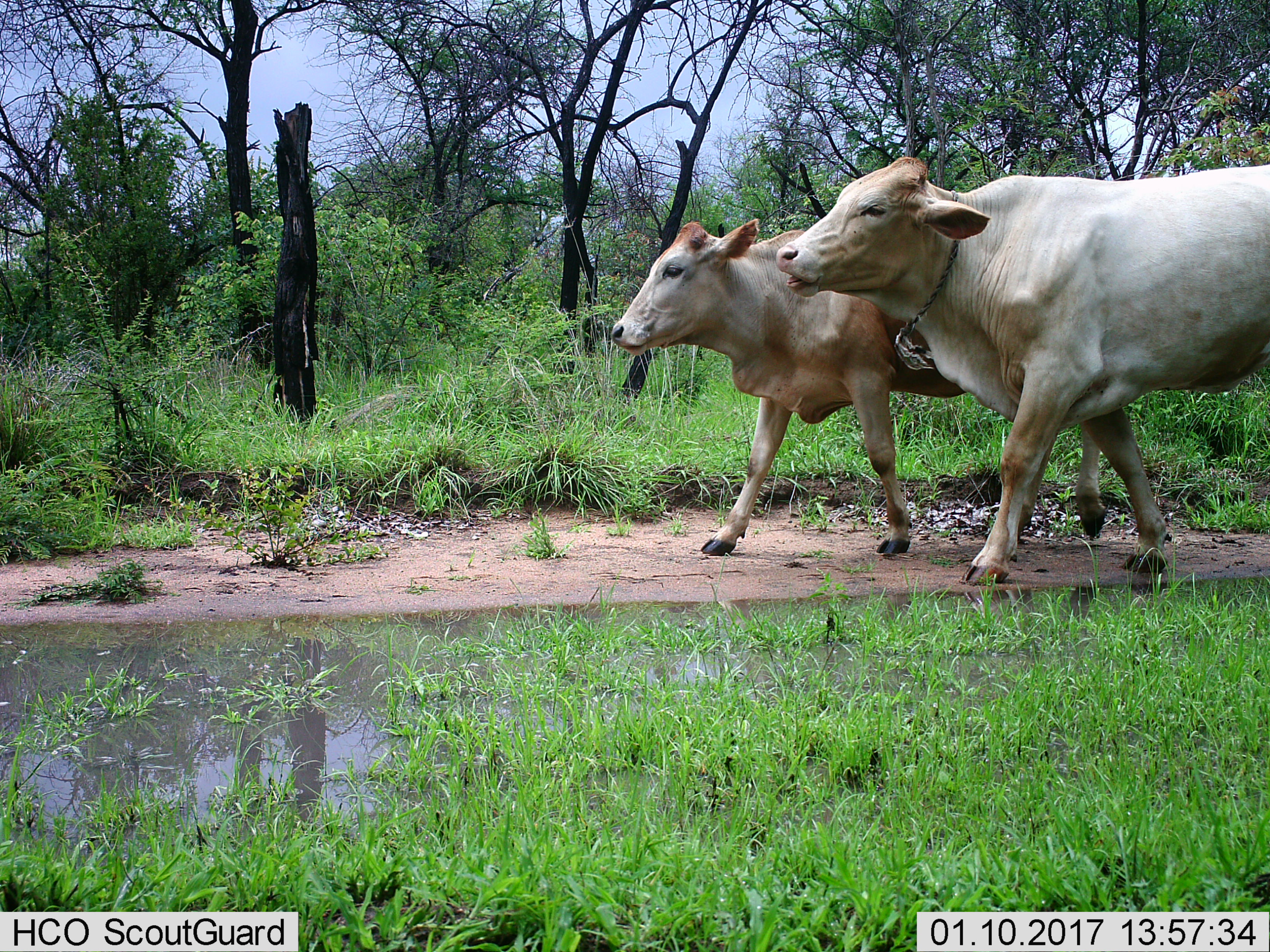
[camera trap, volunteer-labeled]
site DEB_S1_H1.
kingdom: Animalia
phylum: Chordata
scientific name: Vertebrata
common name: domestic animal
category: domesticanimal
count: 2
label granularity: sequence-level